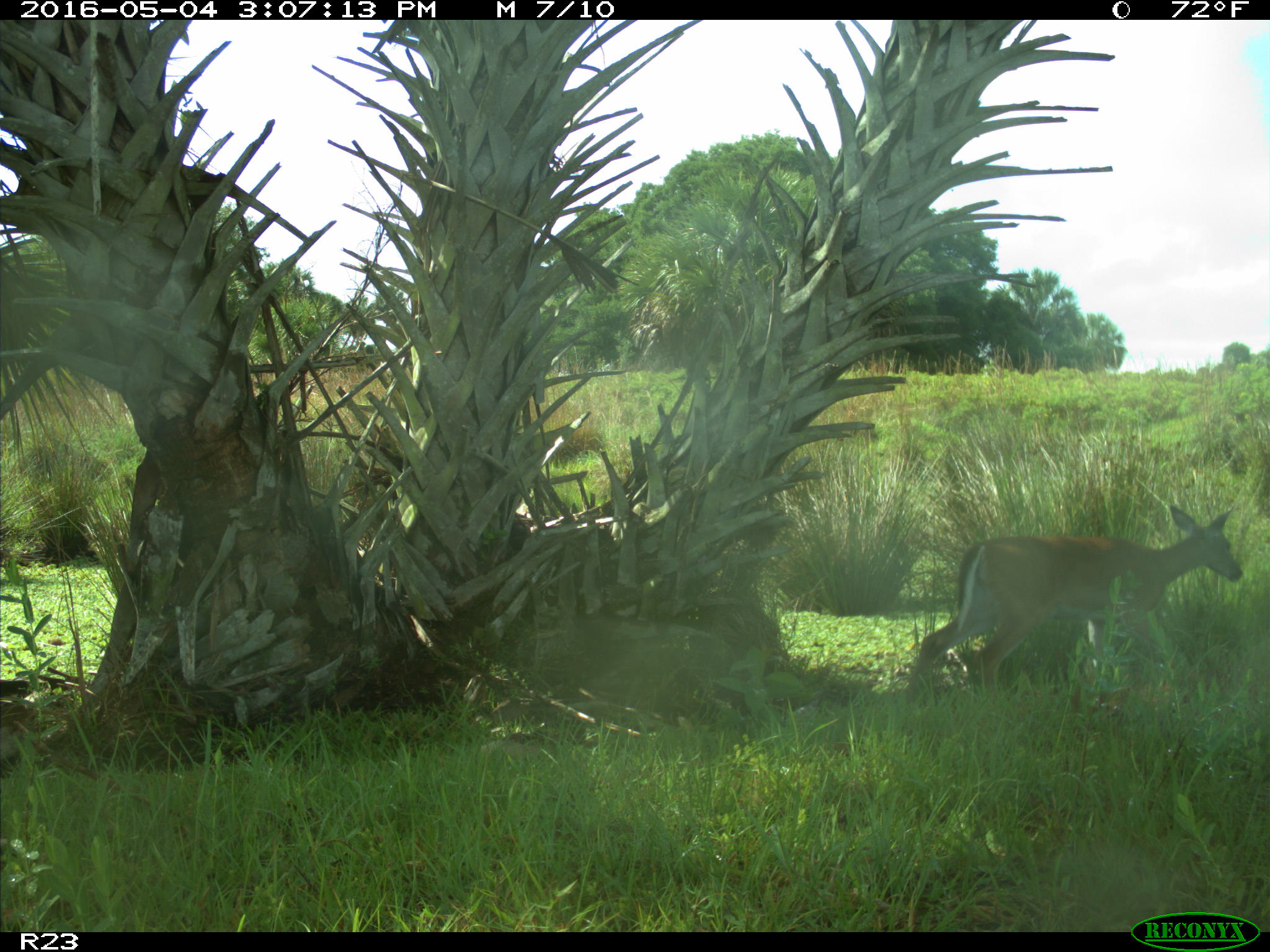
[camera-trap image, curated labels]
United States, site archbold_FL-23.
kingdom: Animalia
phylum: Chordata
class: Mammalia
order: Artiodactyla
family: Cervidae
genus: Odocoileus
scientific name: Odocoileus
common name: deer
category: unidentified deer